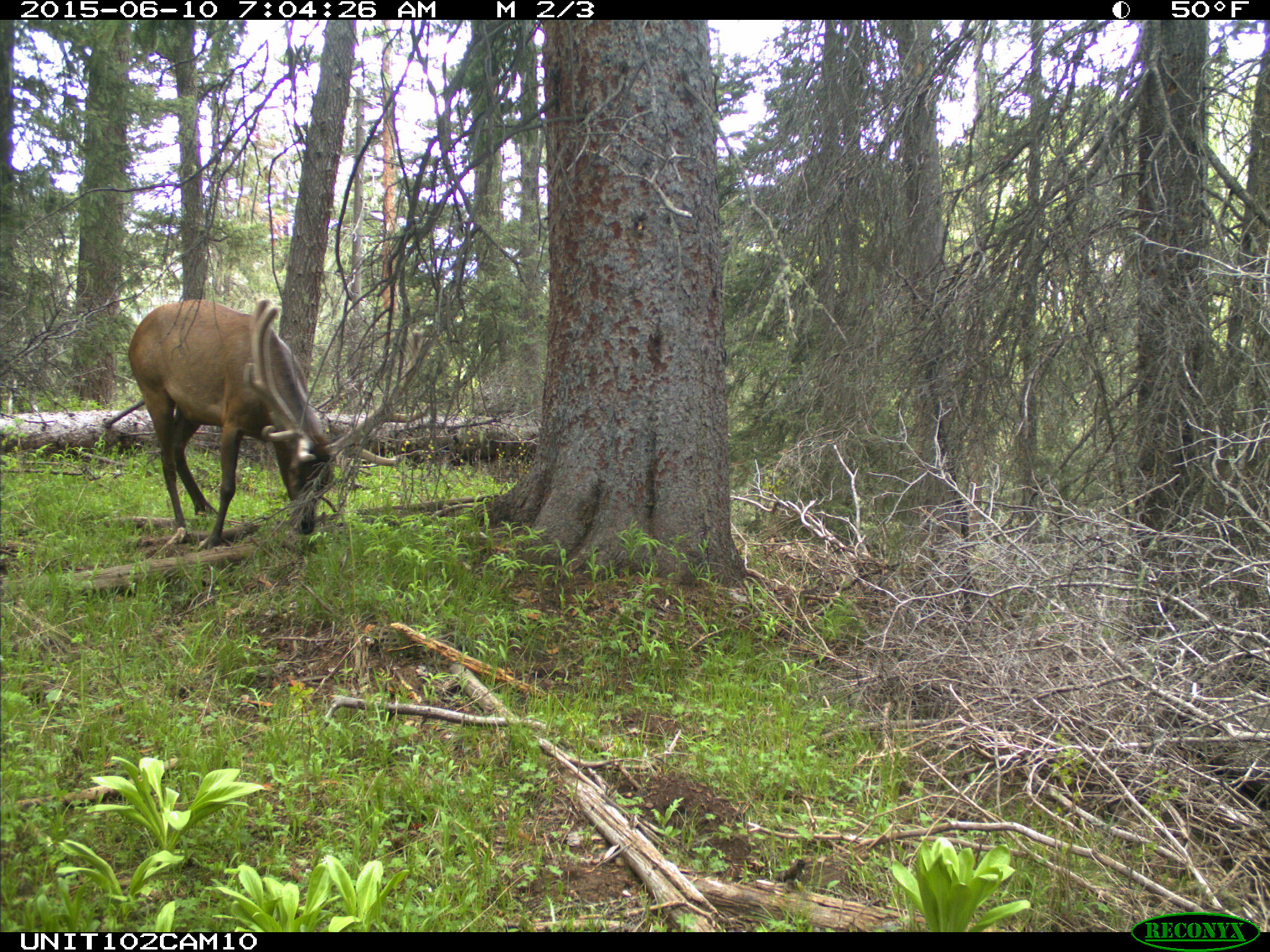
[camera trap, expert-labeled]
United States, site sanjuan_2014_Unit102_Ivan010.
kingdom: Animalia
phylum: Chordata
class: Mammalia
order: Artiodactyla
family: Cervidae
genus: Cervus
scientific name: Cervus elaphus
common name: red deer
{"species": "Cervus elaphus (red deer)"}